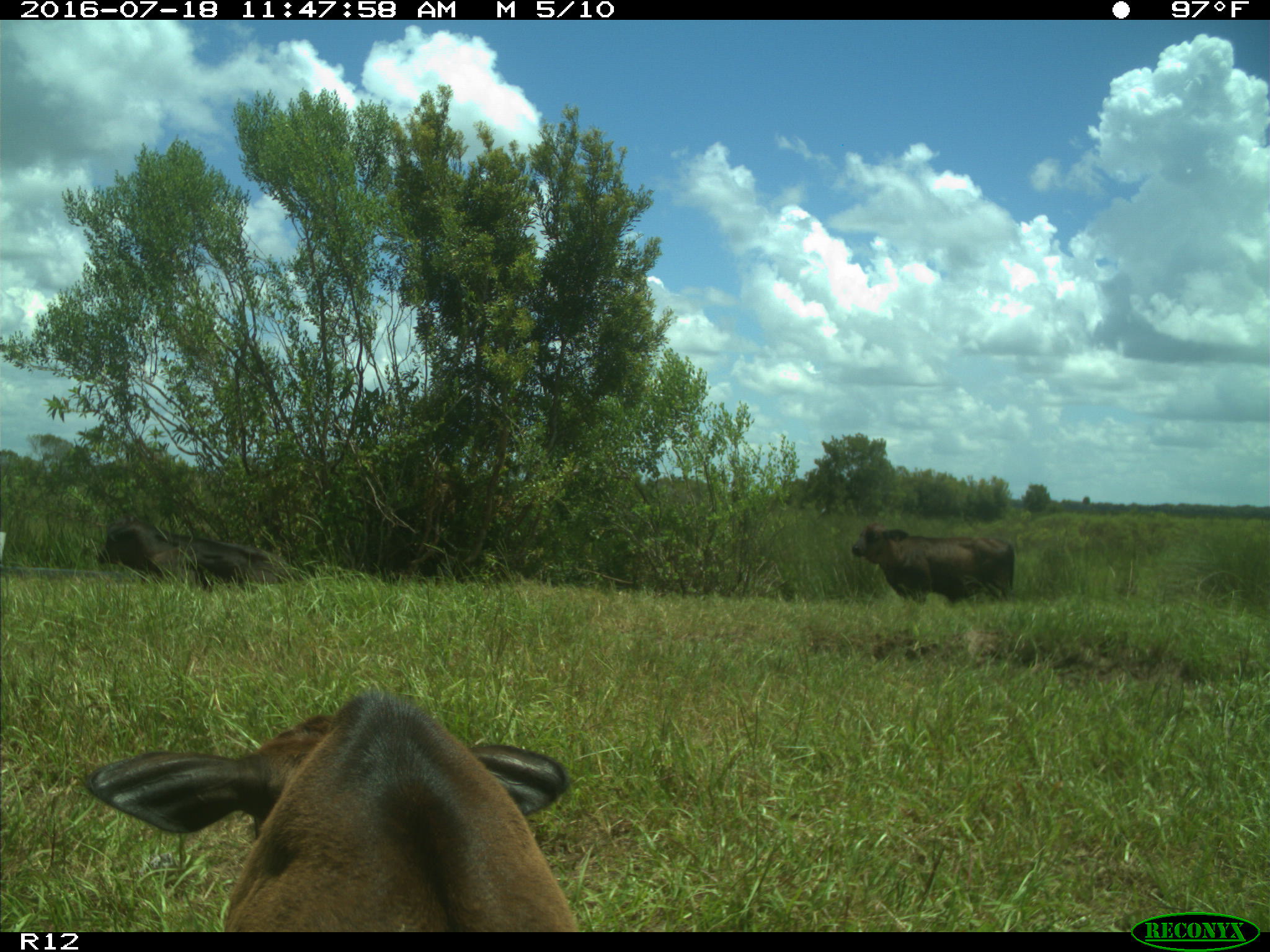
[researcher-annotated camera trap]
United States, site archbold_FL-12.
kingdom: Animalia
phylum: Chordata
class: Mammalia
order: Artiodactyla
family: Bovidae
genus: Bos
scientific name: Bos taurus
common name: domestic cow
Bos taurus (domestic cow).